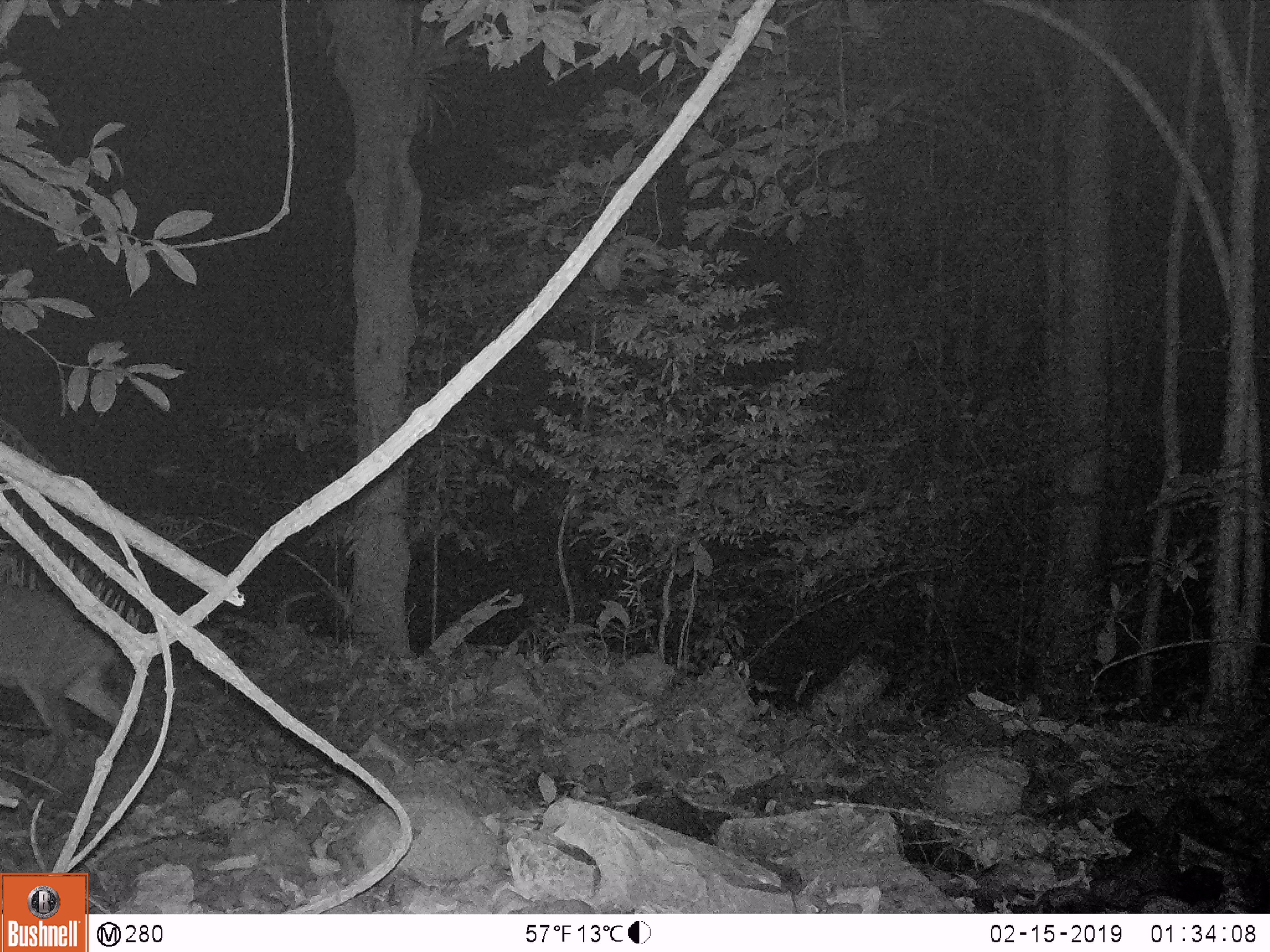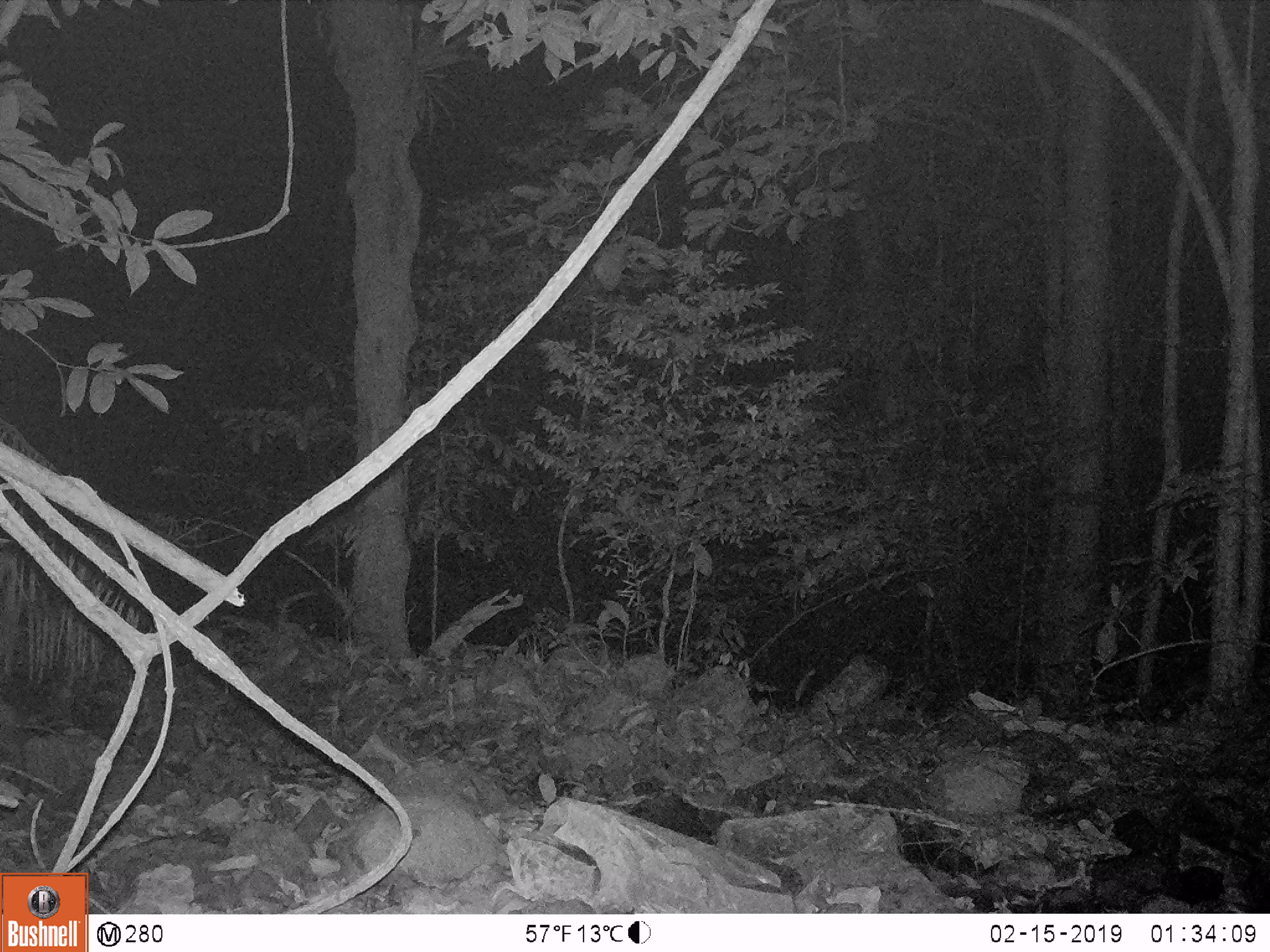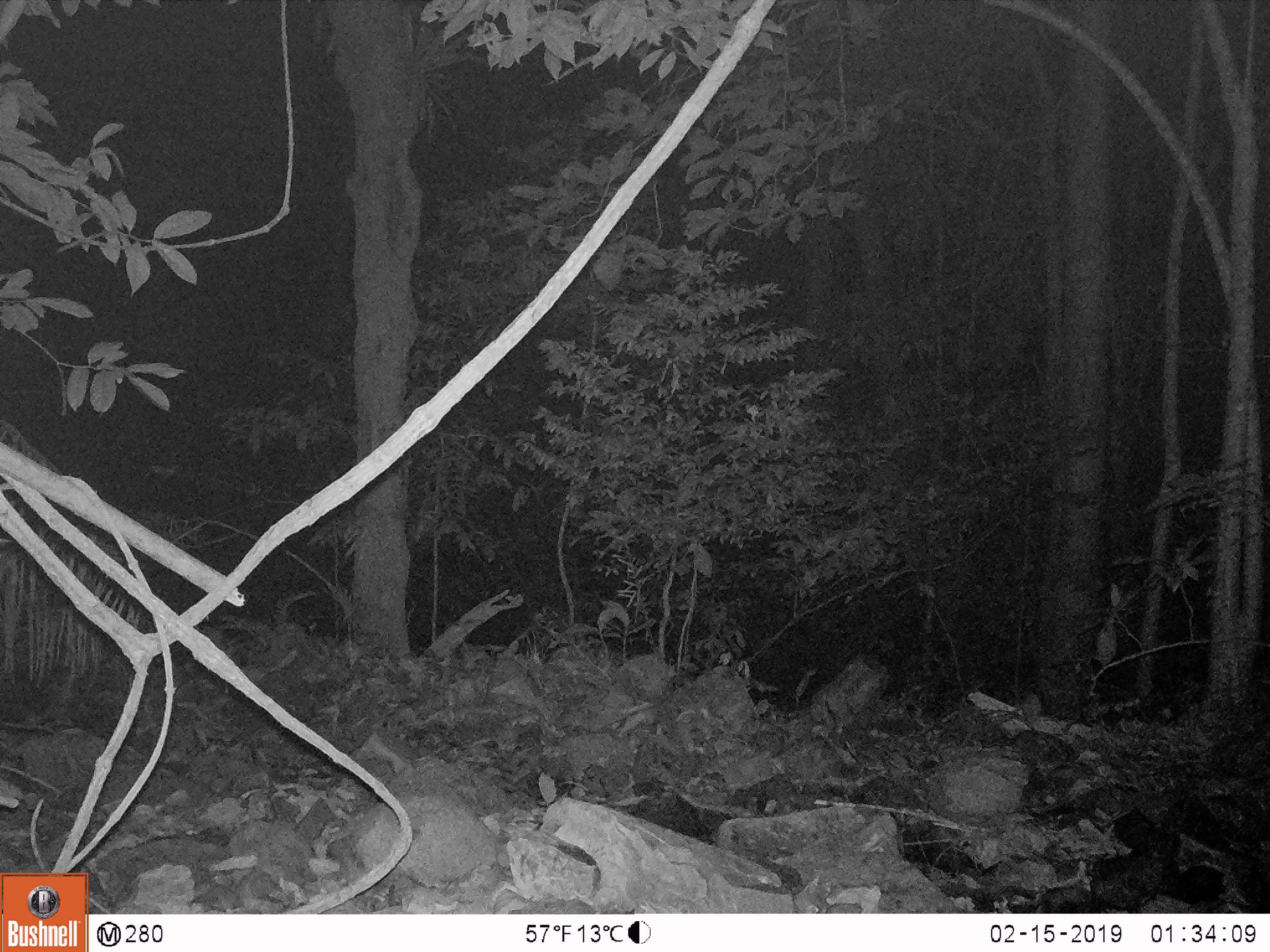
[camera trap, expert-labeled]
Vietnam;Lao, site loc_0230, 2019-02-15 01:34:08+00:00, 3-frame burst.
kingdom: Animalia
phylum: Chordata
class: Mammalia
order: Artiodactyla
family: Cervidae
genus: Muntiacus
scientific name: Muntiacus vuquangensis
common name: large-antlered muntjac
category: large antlered muntjac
Large antlered muntjac (large-antlered muntjac) (Muntiacus vuquangensis). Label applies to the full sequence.